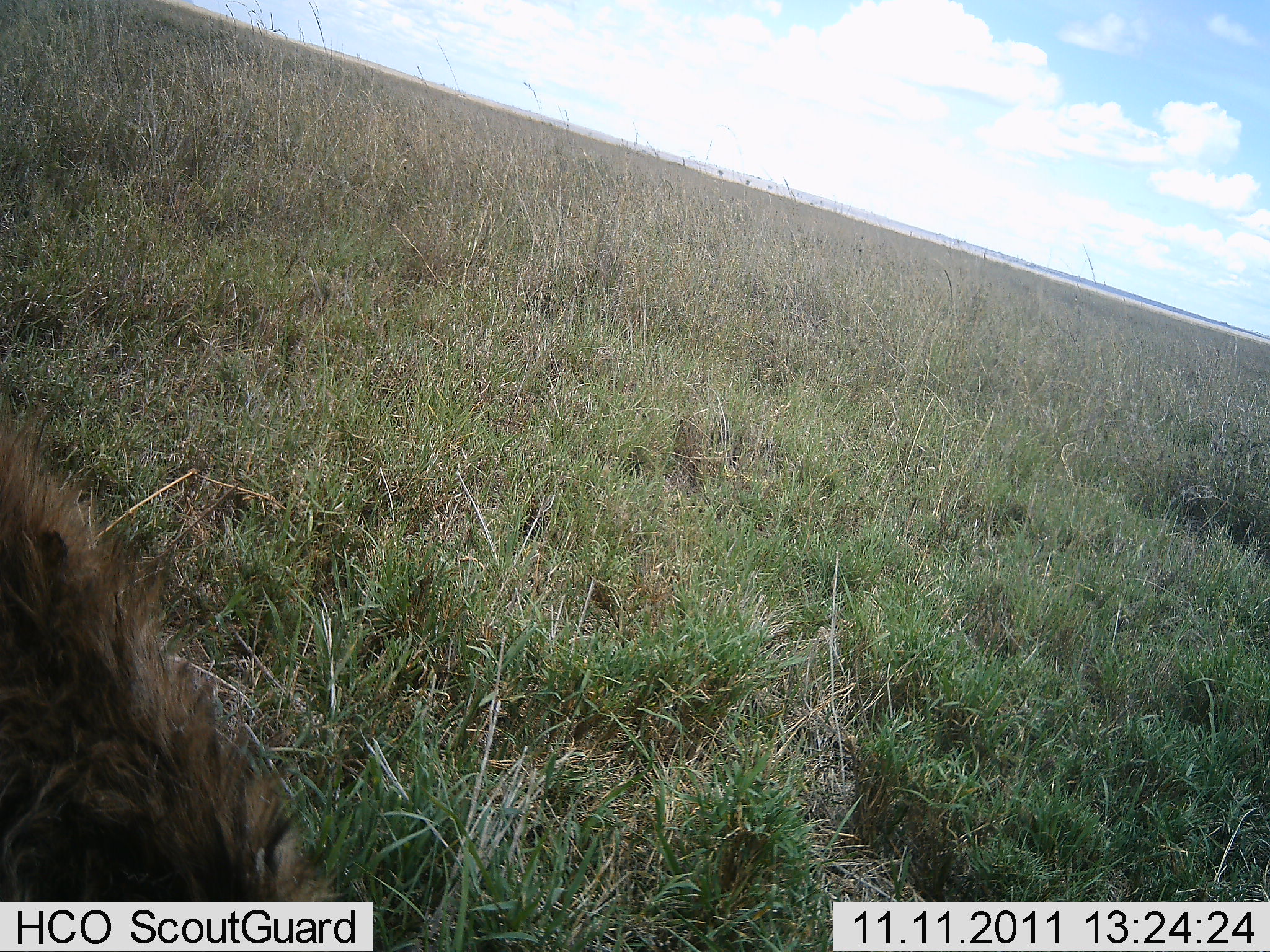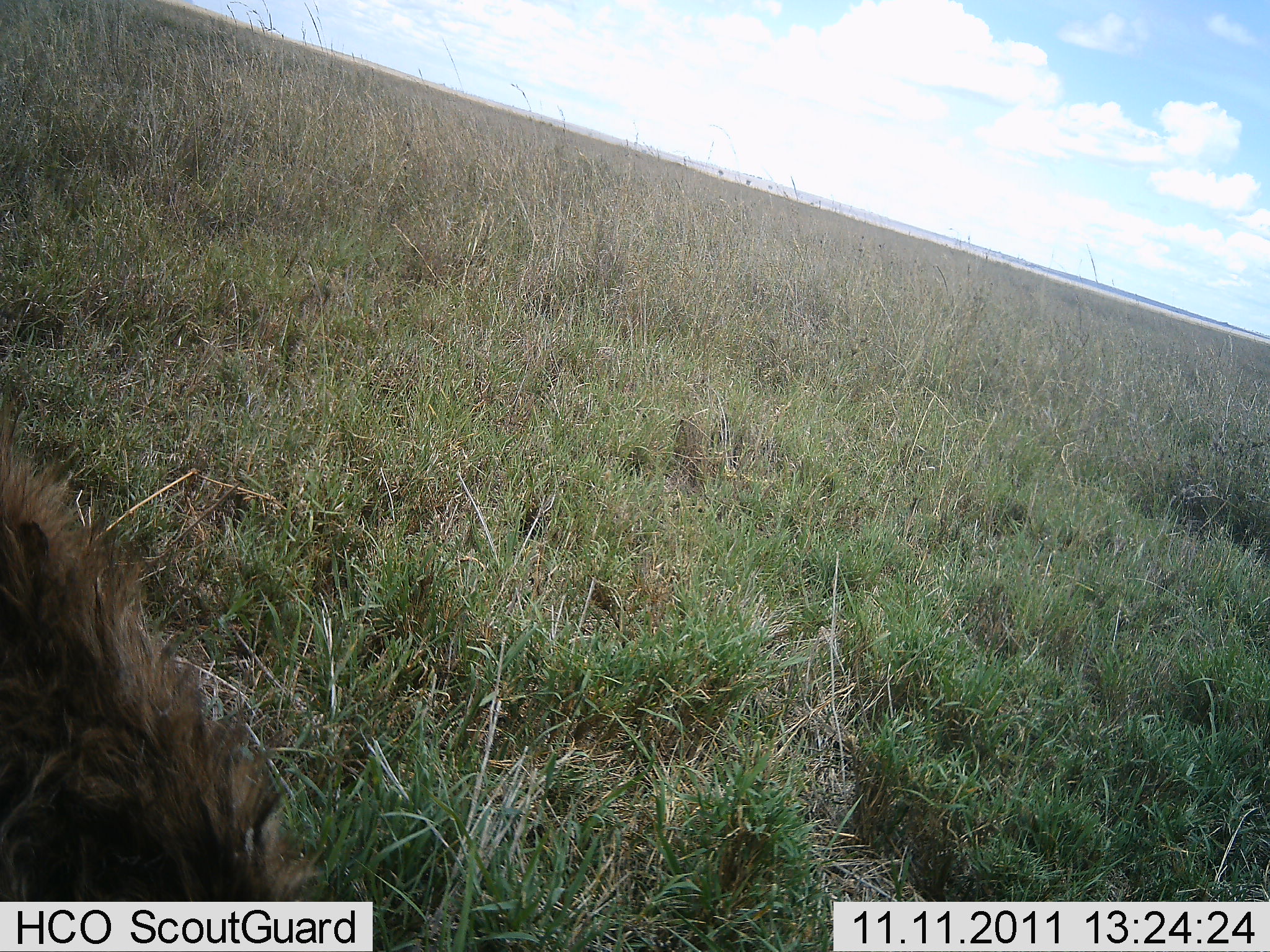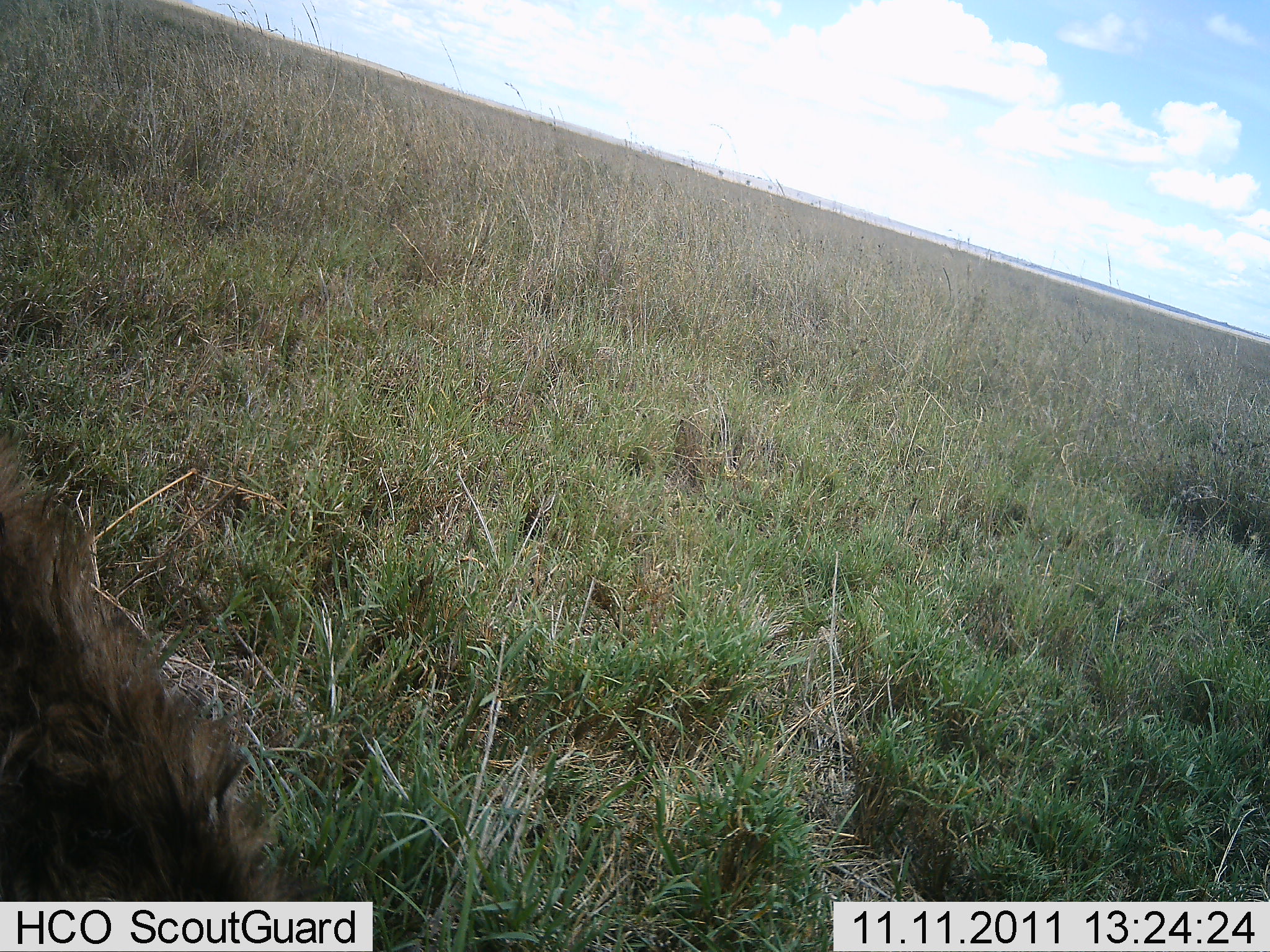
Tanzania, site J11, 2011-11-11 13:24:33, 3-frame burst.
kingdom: Animalia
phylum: Chordata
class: Mammalia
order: Carnivora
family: Felidae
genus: Panthera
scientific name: Panthera leo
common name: lion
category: lionmale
Lionmale (lion) (Panthera leo), count 1. Behavior (volunteer vote fractions): standing 0%, resting 67%, moving 0%, interacting 0%. Young present (vote fraction): 0%. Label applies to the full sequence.